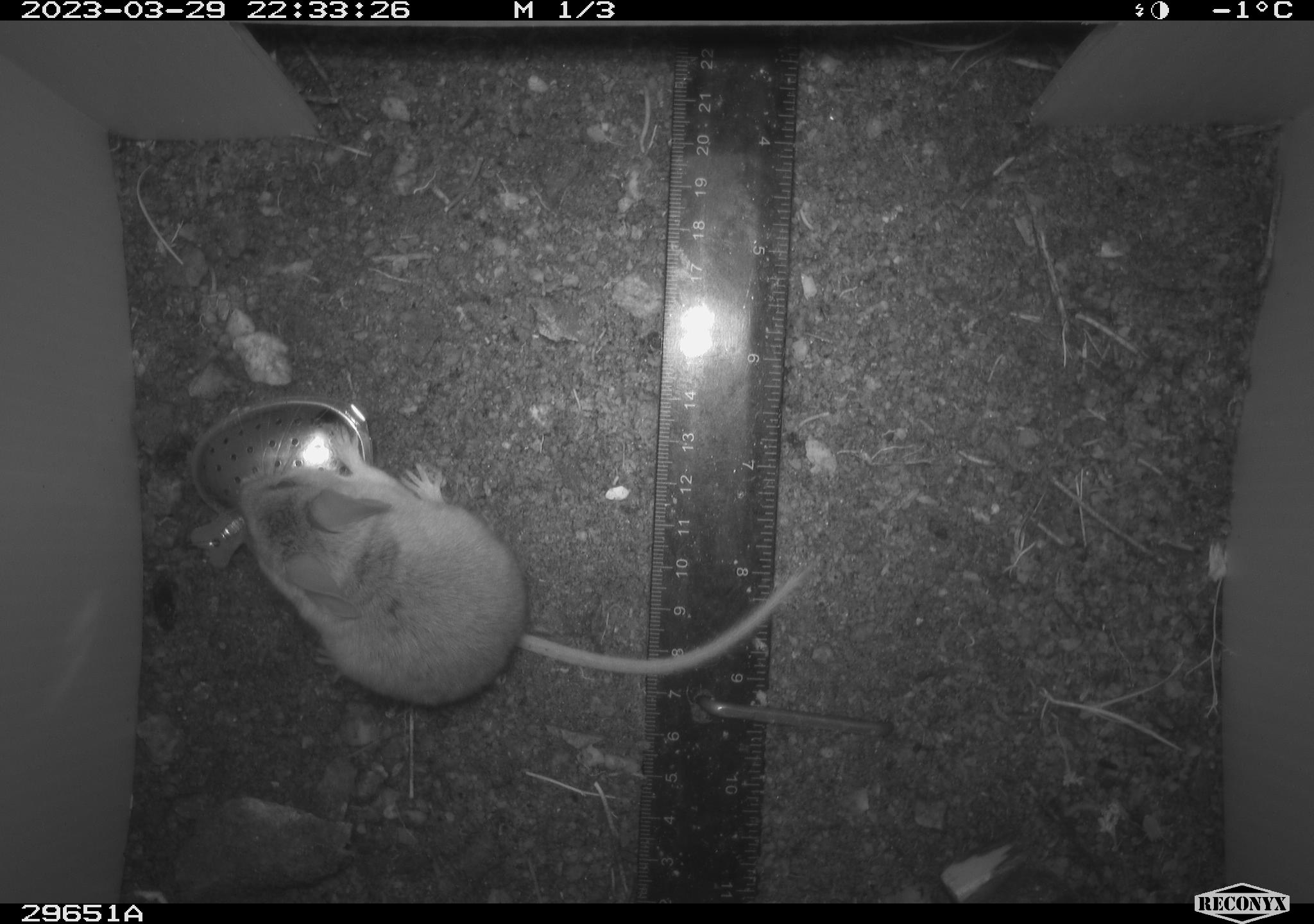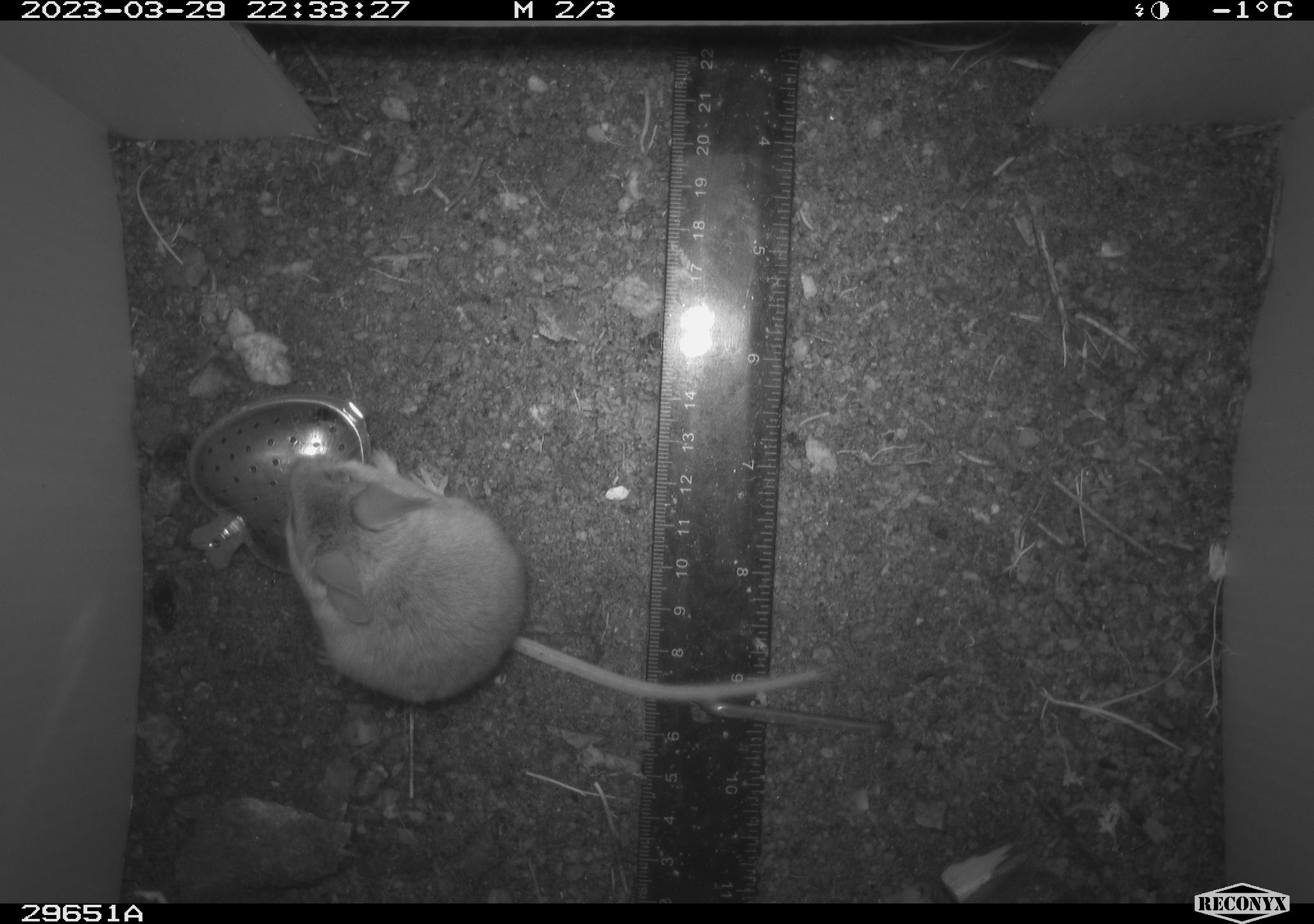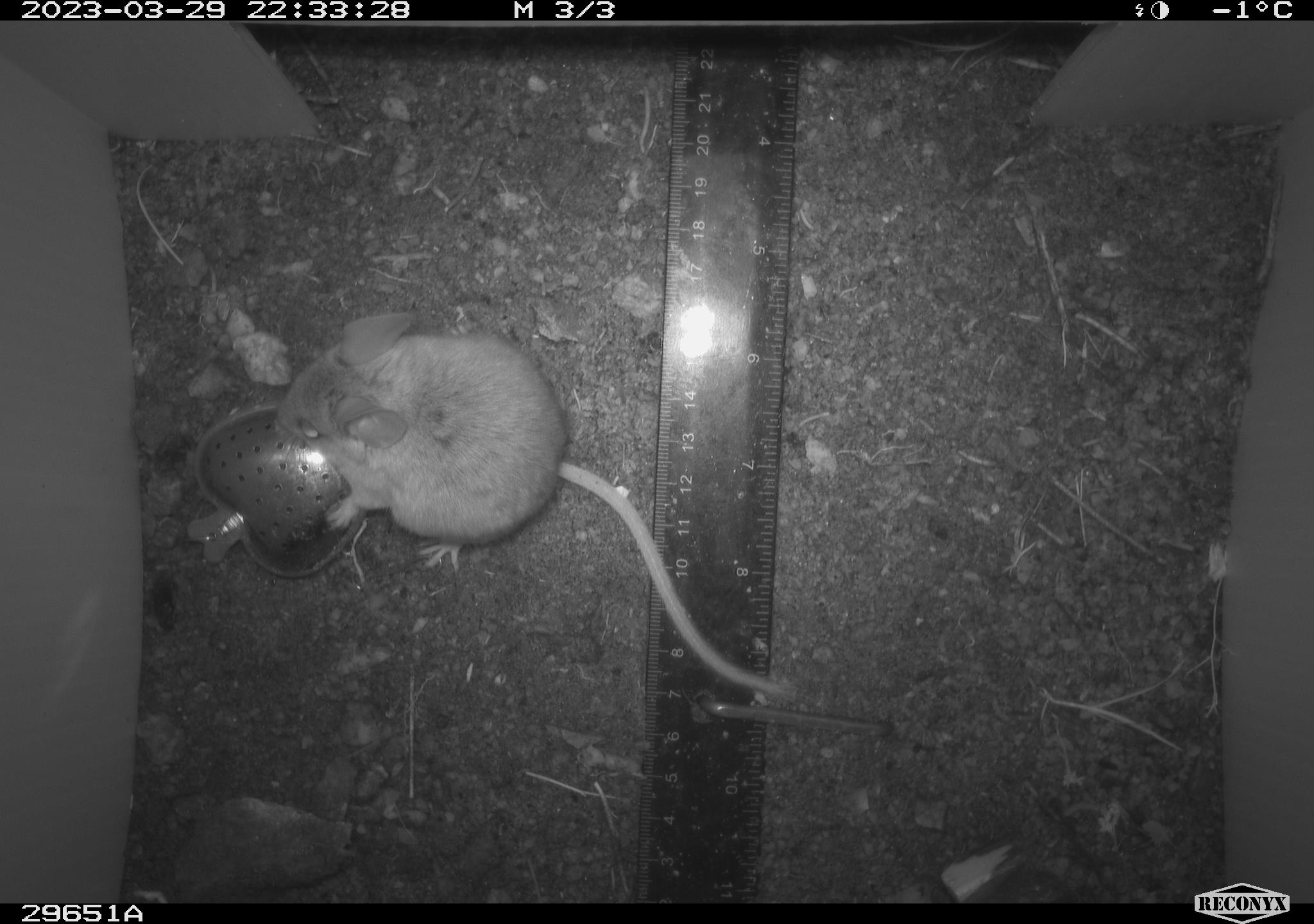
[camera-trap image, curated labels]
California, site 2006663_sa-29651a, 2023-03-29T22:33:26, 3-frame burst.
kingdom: Animalia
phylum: Chordata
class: Mammalia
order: Rodentia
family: Cricetidae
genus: Peromyscus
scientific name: Peromyscus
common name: deer mice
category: peromyscus species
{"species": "peromyscus species (deer mice) (Peromyscus)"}